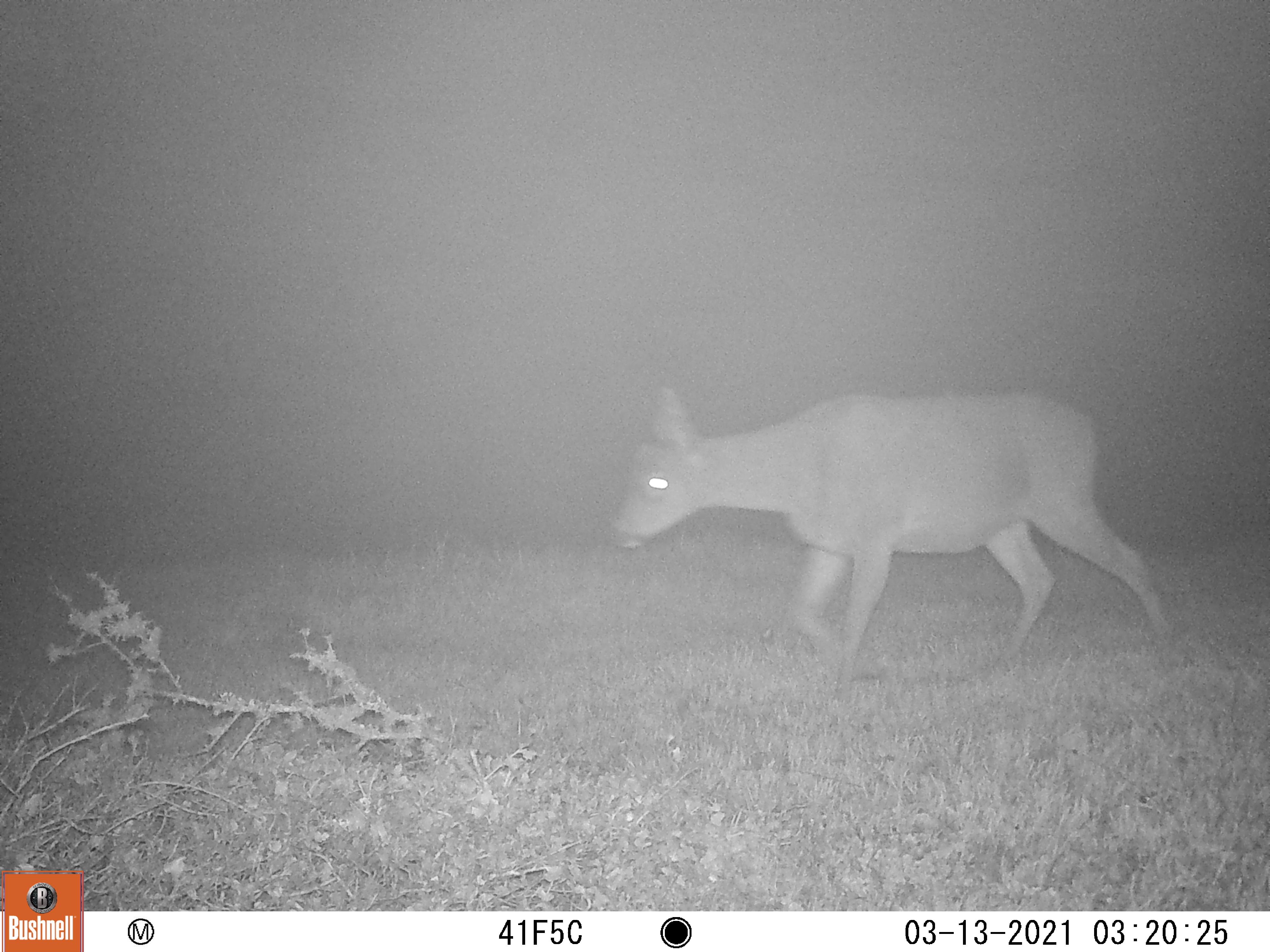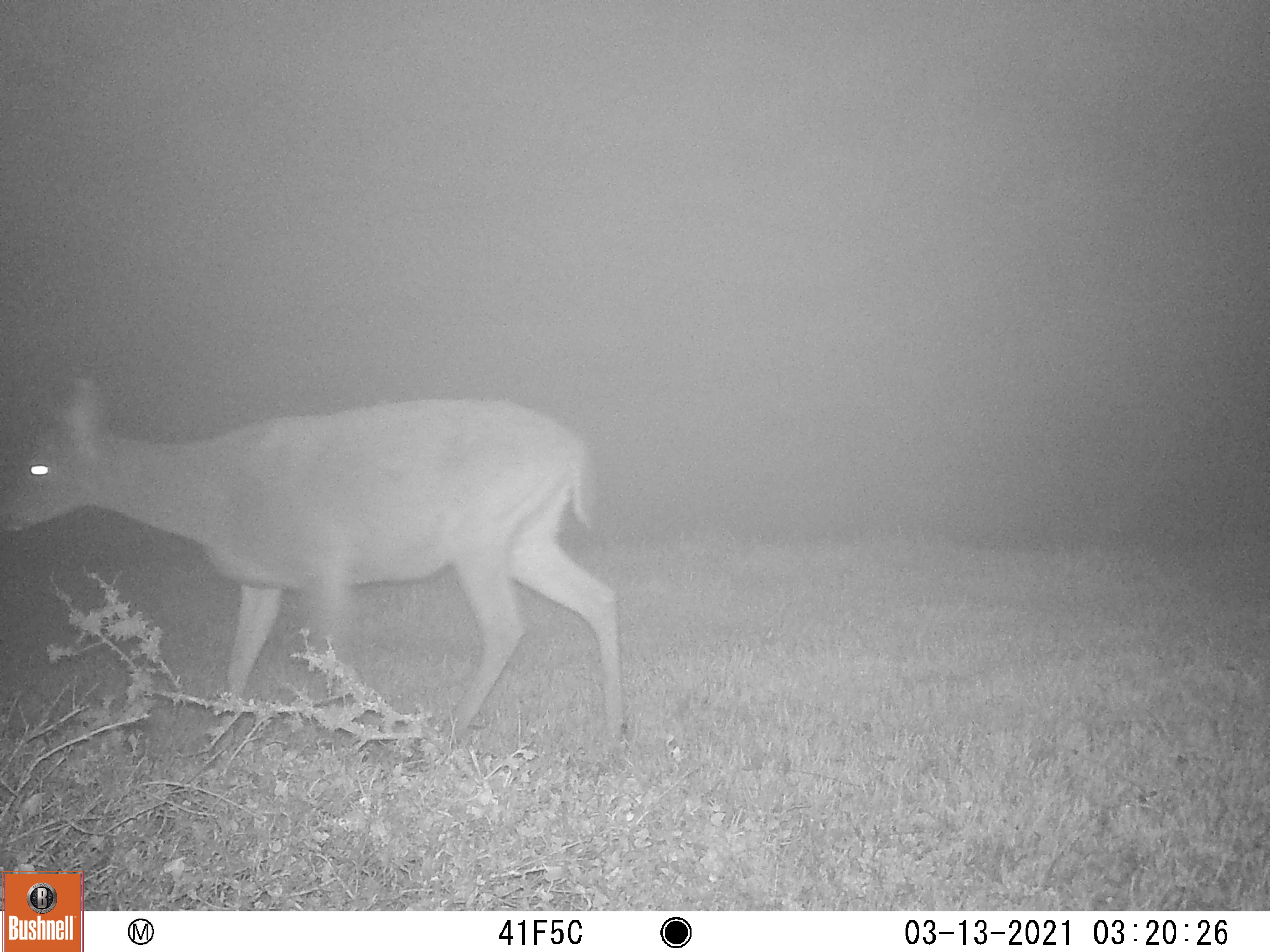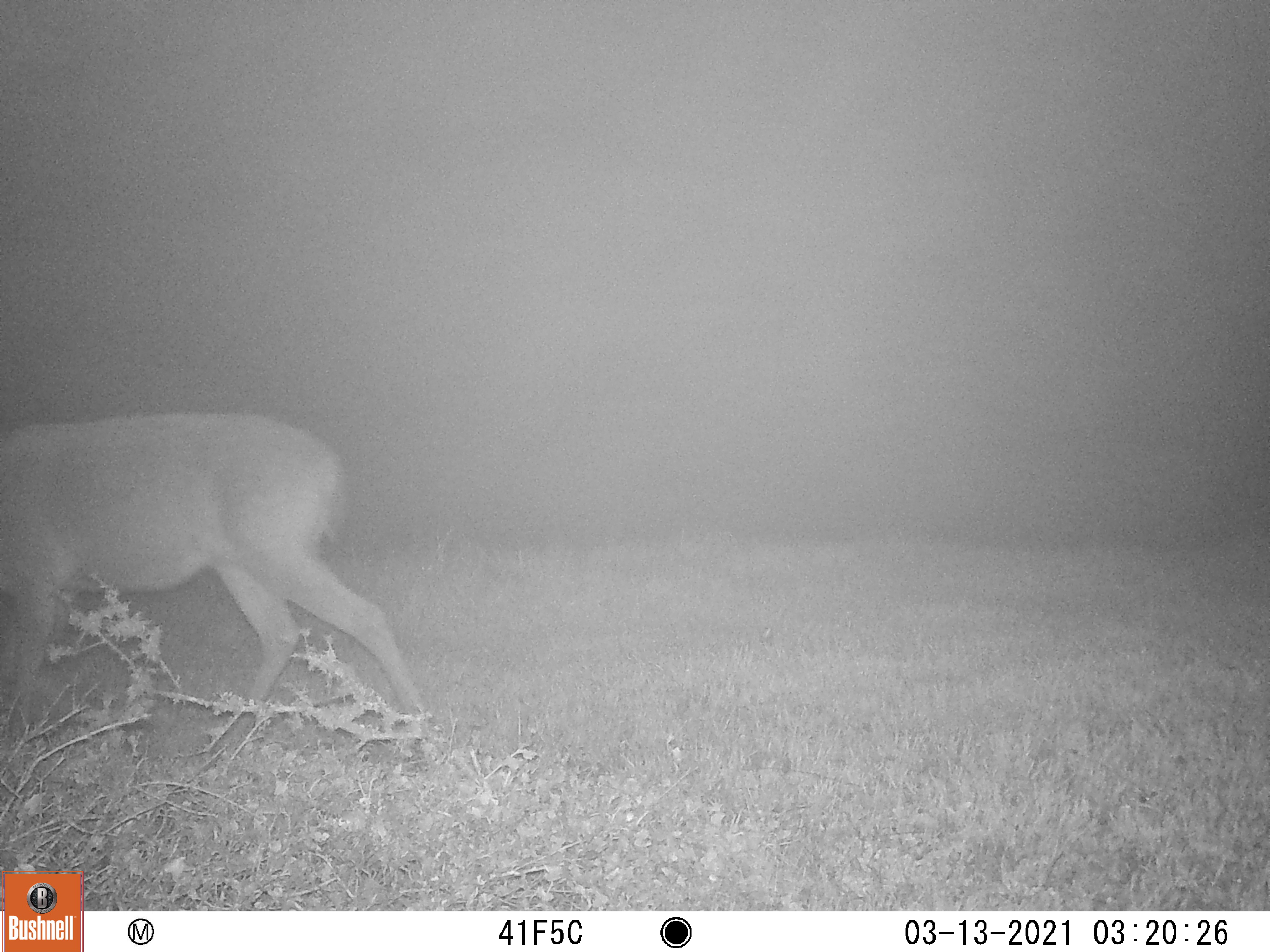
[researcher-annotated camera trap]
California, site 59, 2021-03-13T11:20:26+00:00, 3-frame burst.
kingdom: Animalia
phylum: Chordata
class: Mammalia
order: Artiodactyla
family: Cervidae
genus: Odocoileus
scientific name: Odocoileus hemionus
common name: mule deer